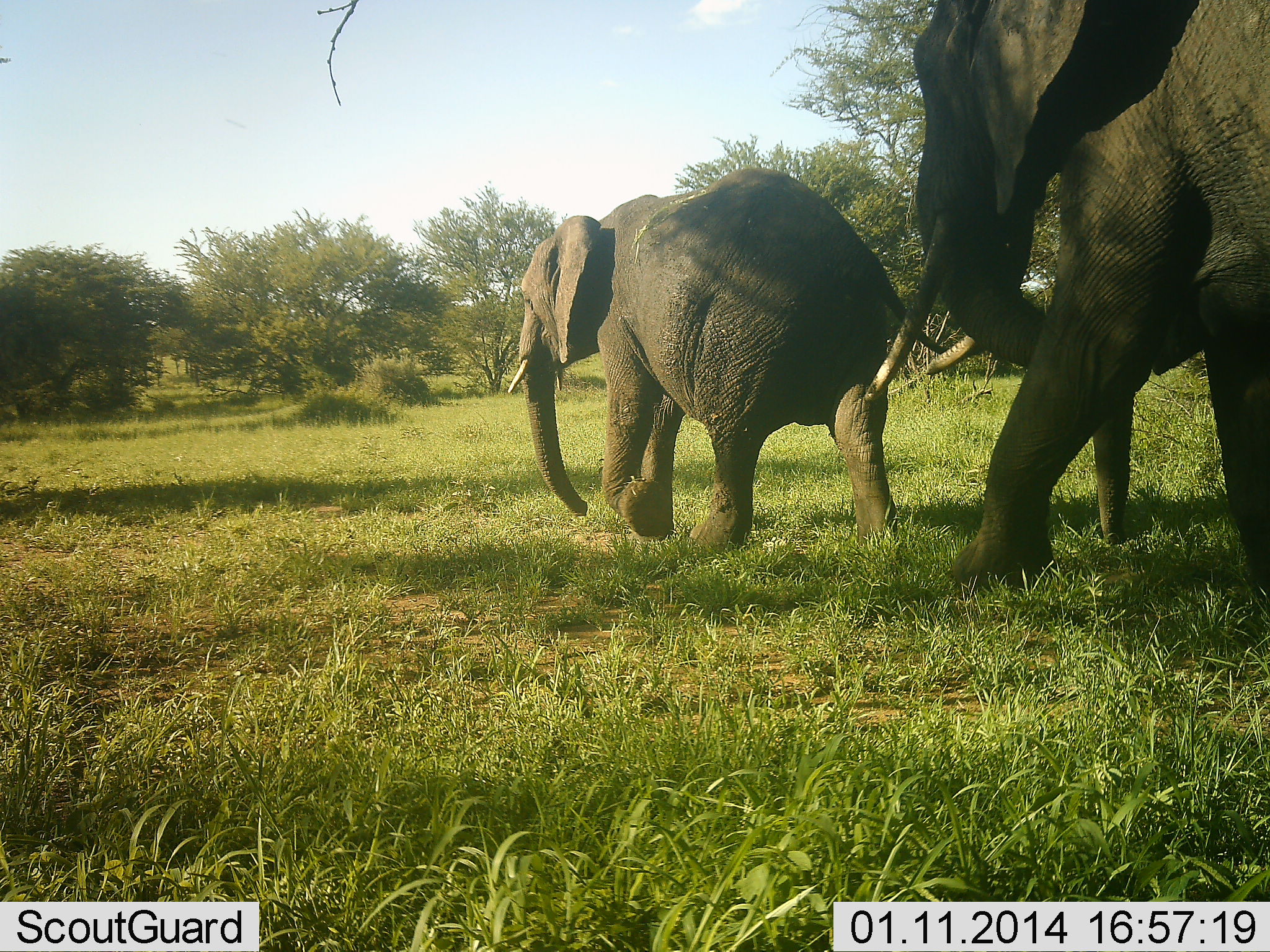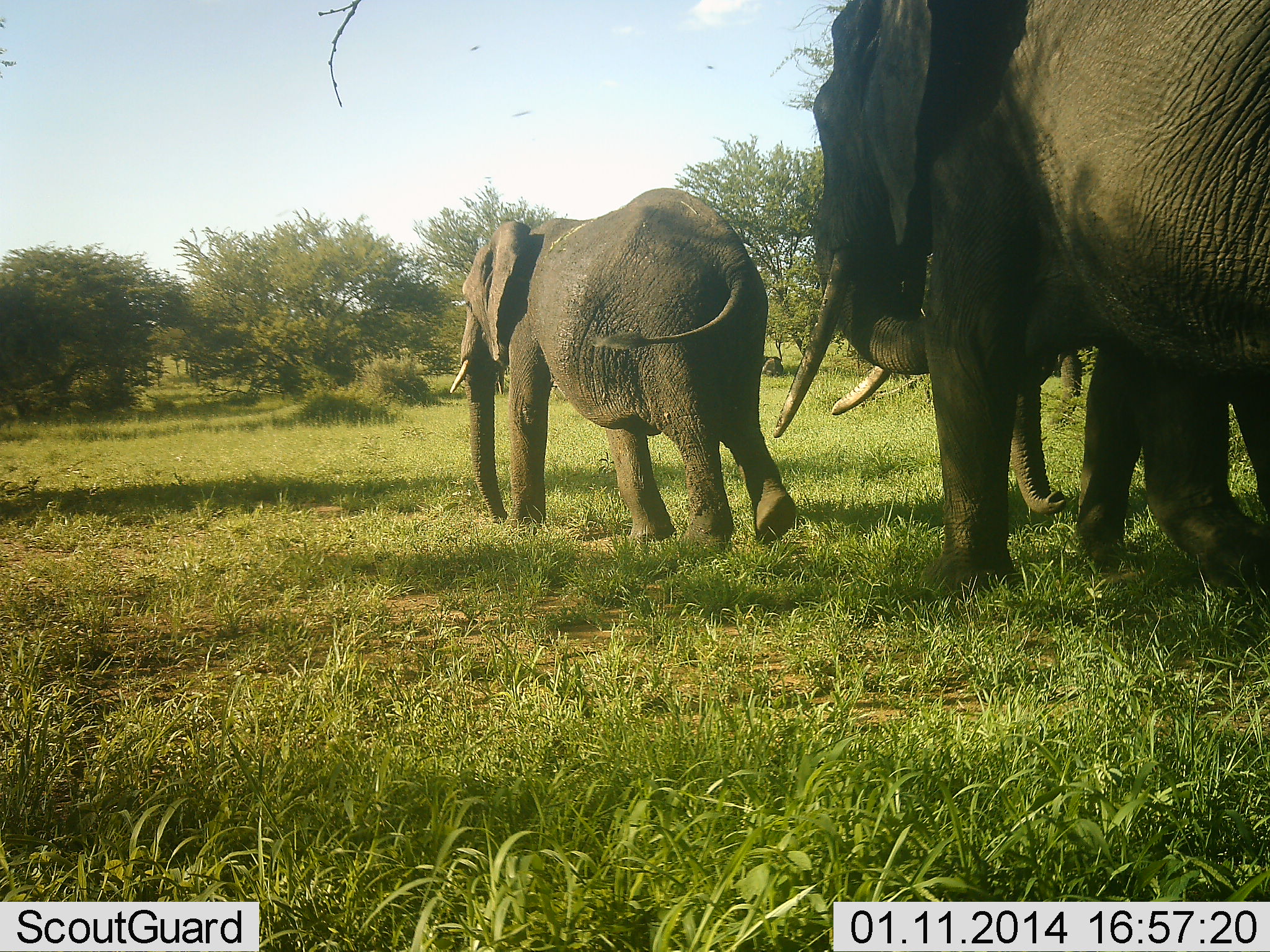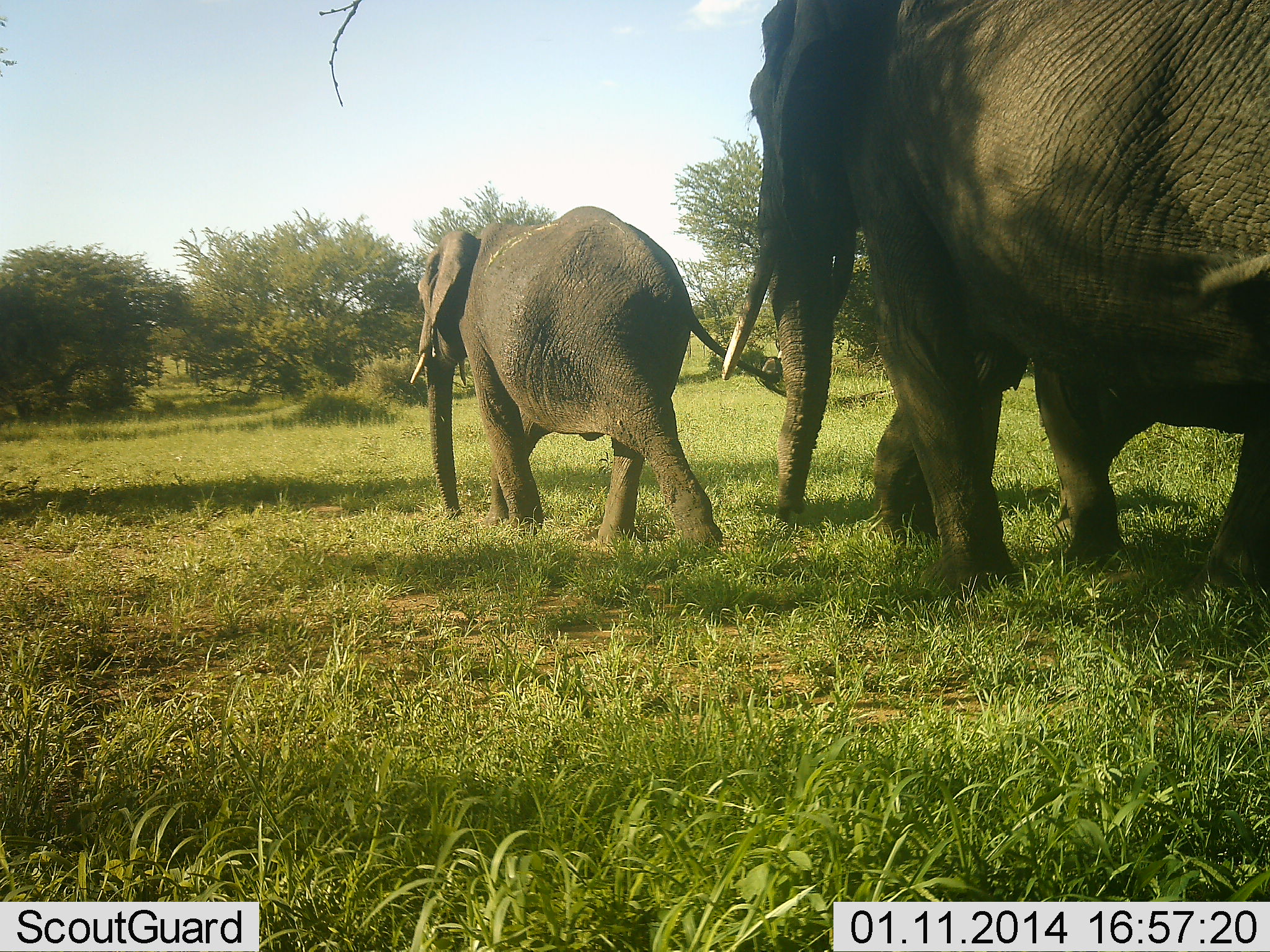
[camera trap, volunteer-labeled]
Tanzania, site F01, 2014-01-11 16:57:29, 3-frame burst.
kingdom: Animalia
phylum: Chordata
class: Mammalia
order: Proboscidea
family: Elephantidae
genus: Loxodonta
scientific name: Loxodonta africana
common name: african bush elephant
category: elephant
Elephant (african bush elephant) (Loxodonta africana), count 3. Behavior (volunteer vote fractions): standing 2%, resting 0%, moving 100%, interacting 0%. Young present (vote fraction): 21%. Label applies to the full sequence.